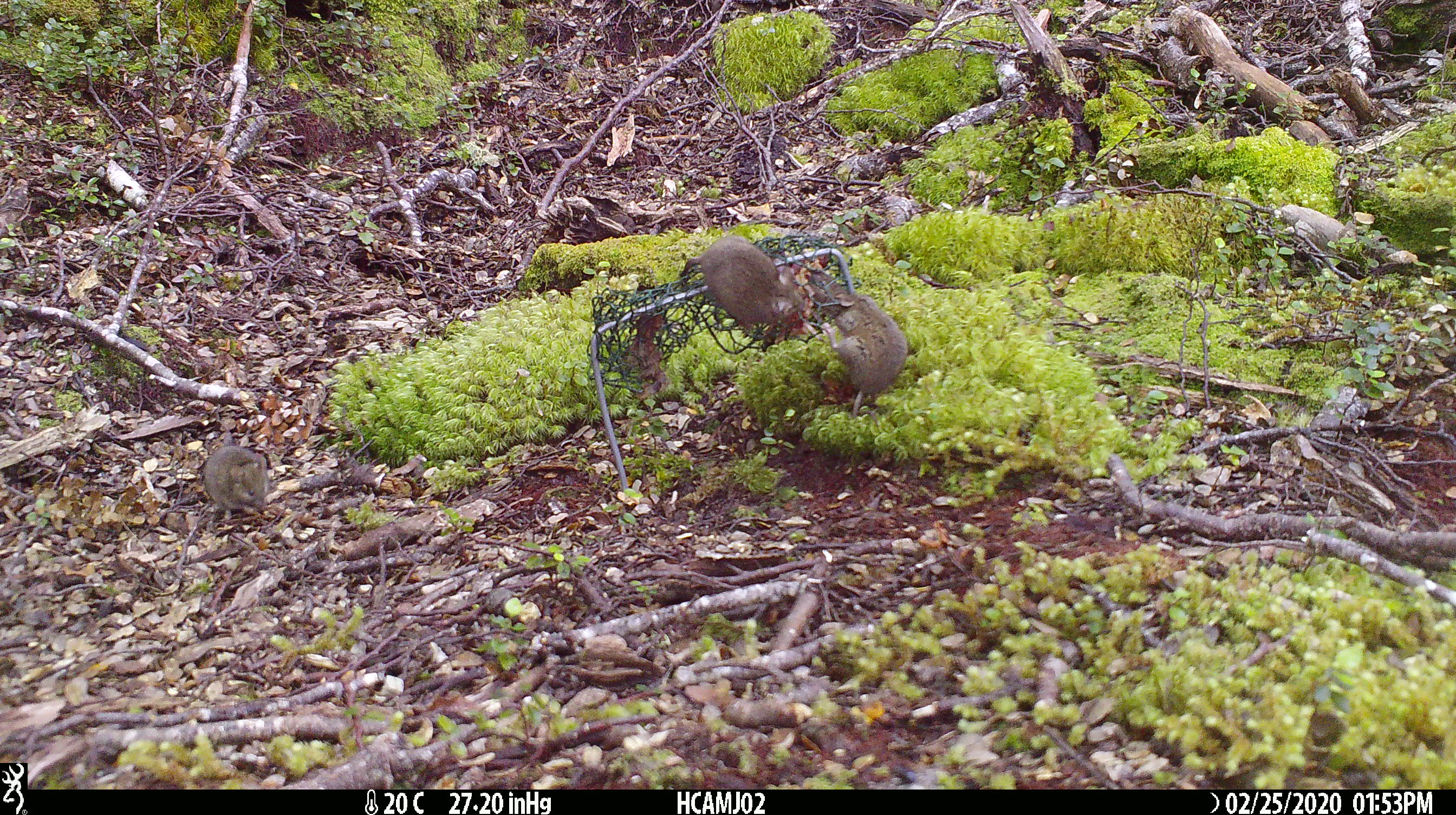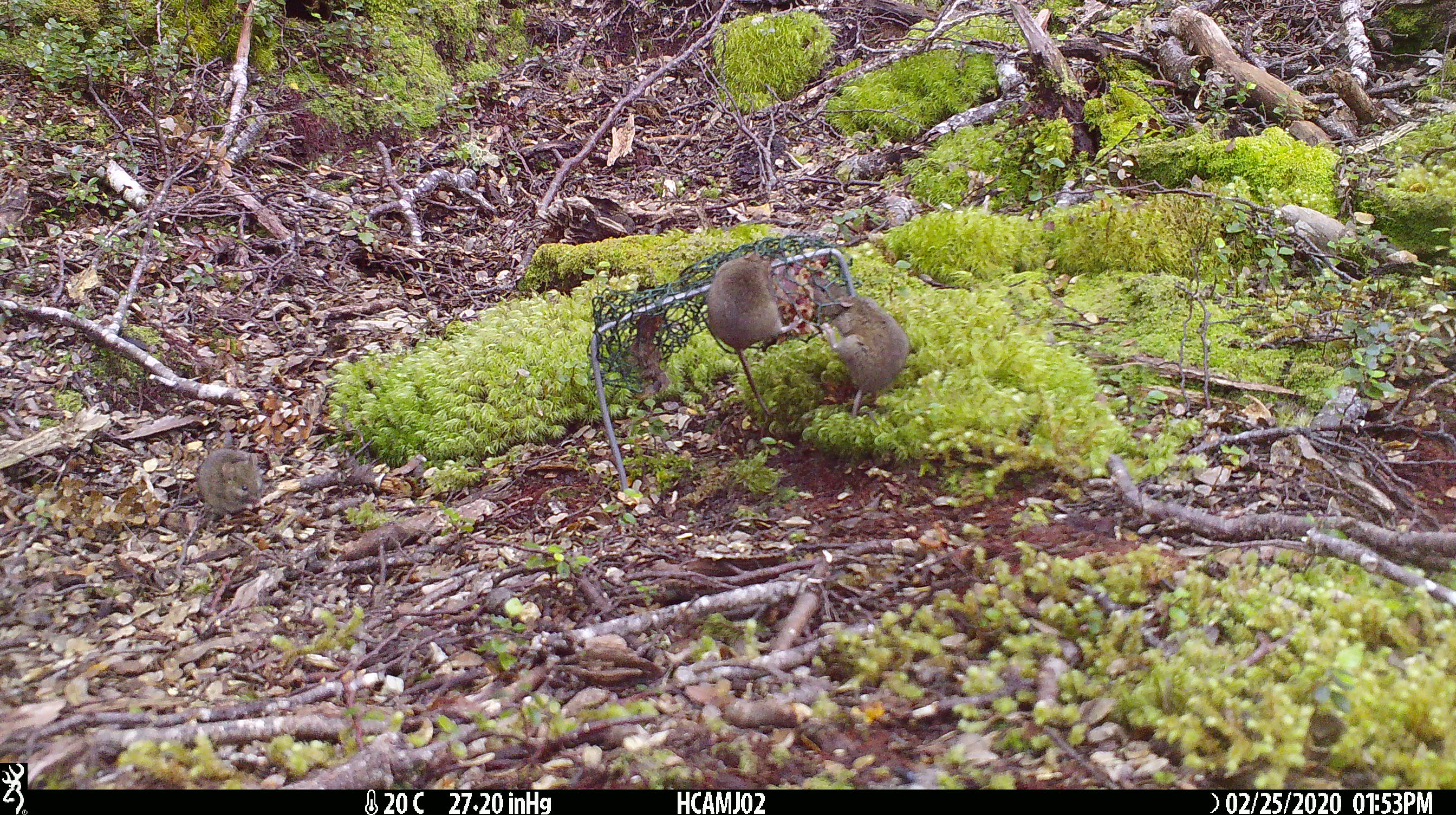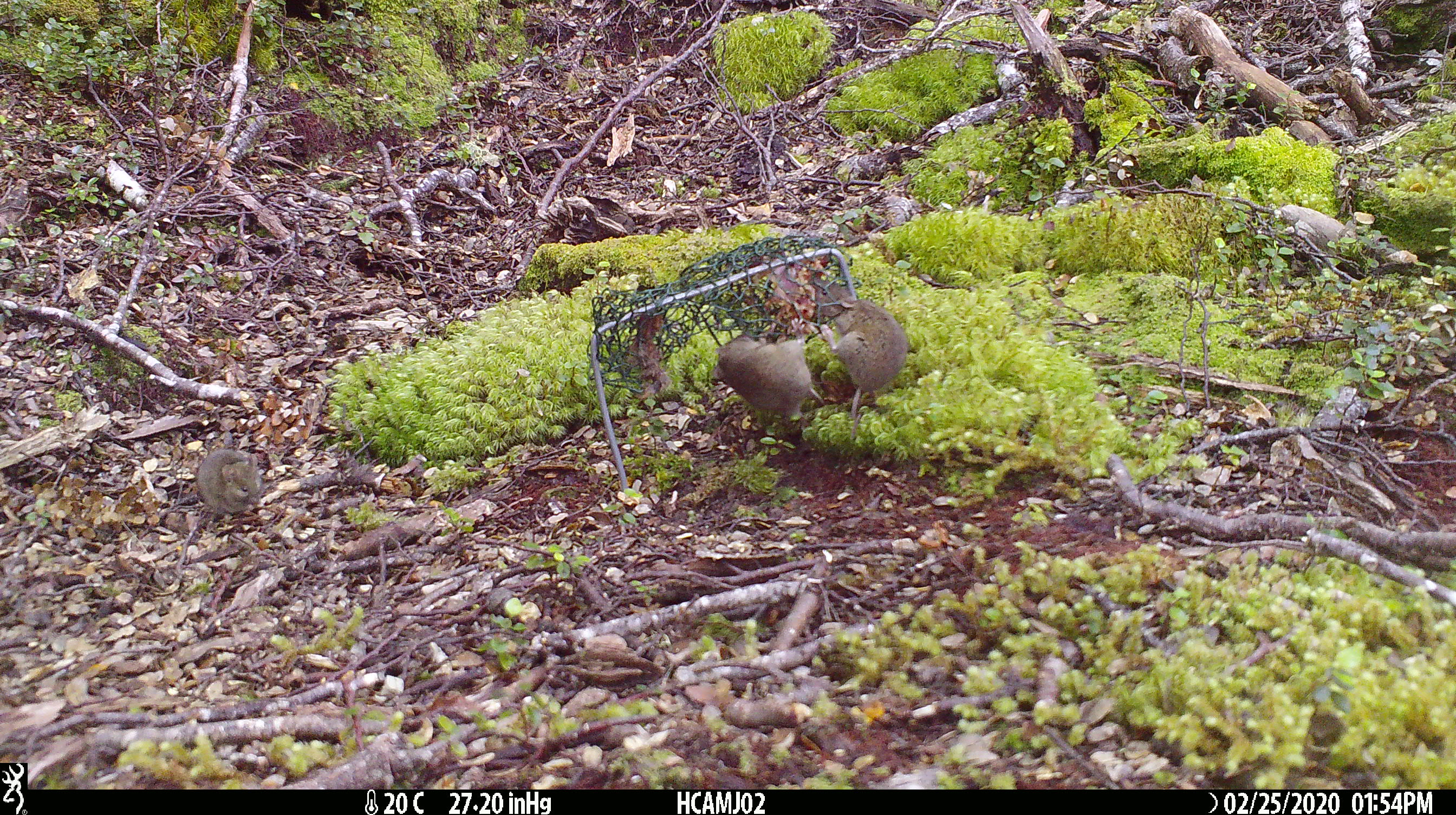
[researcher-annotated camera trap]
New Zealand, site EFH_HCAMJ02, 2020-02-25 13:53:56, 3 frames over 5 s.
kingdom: Animalia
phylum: Chordata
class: Mammalia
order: Rodentia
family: Muridae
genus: Mus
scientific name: Mus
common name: mouse